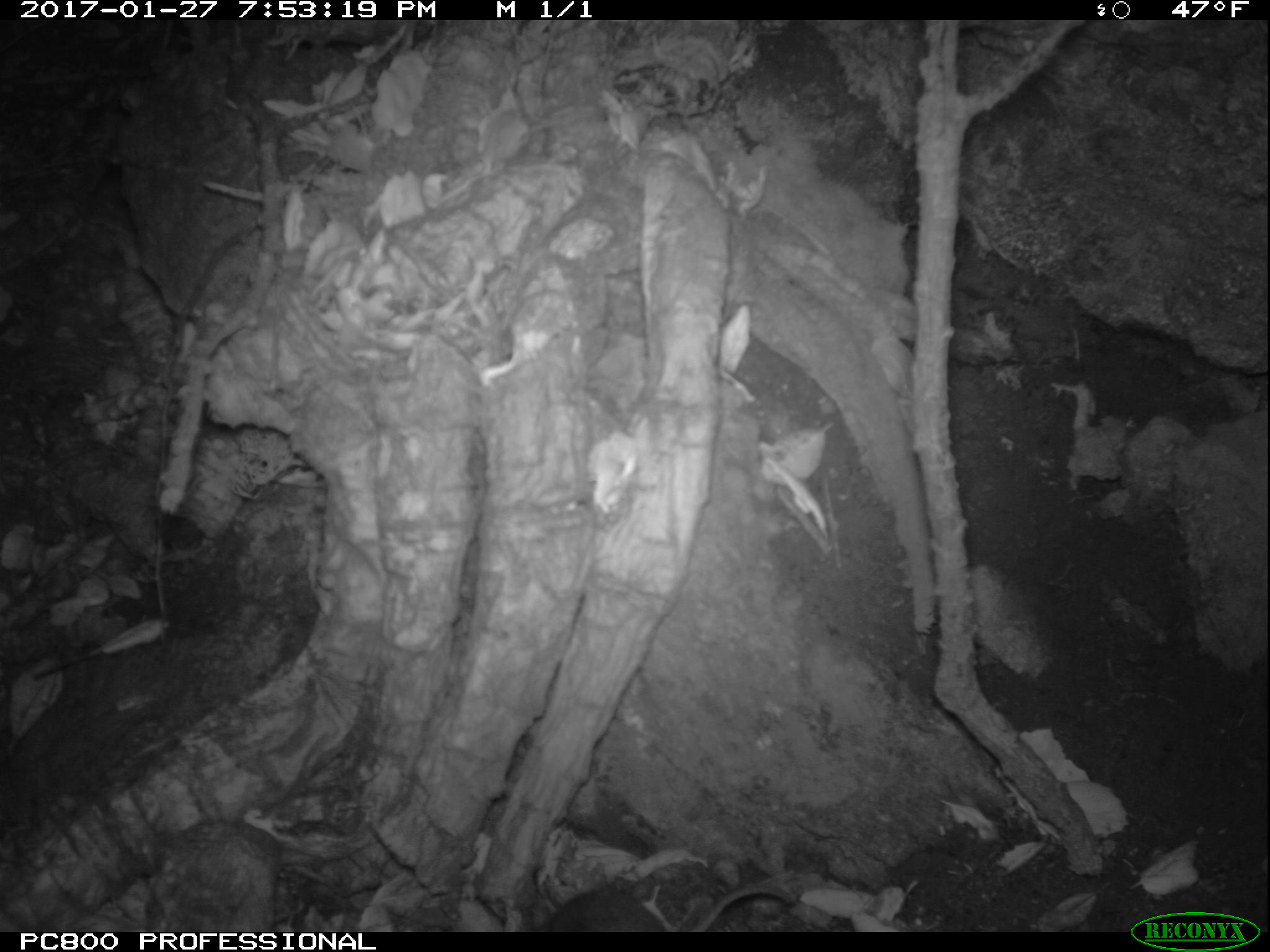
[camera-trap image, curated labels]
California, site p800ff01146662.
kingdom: Animalia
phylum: Chordata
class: Mammalia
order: Rodentia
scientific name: Rodentia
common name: rodent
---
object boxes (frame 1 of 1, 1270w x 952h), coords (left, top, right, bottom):
rodent: (549, 883, 793, 930)